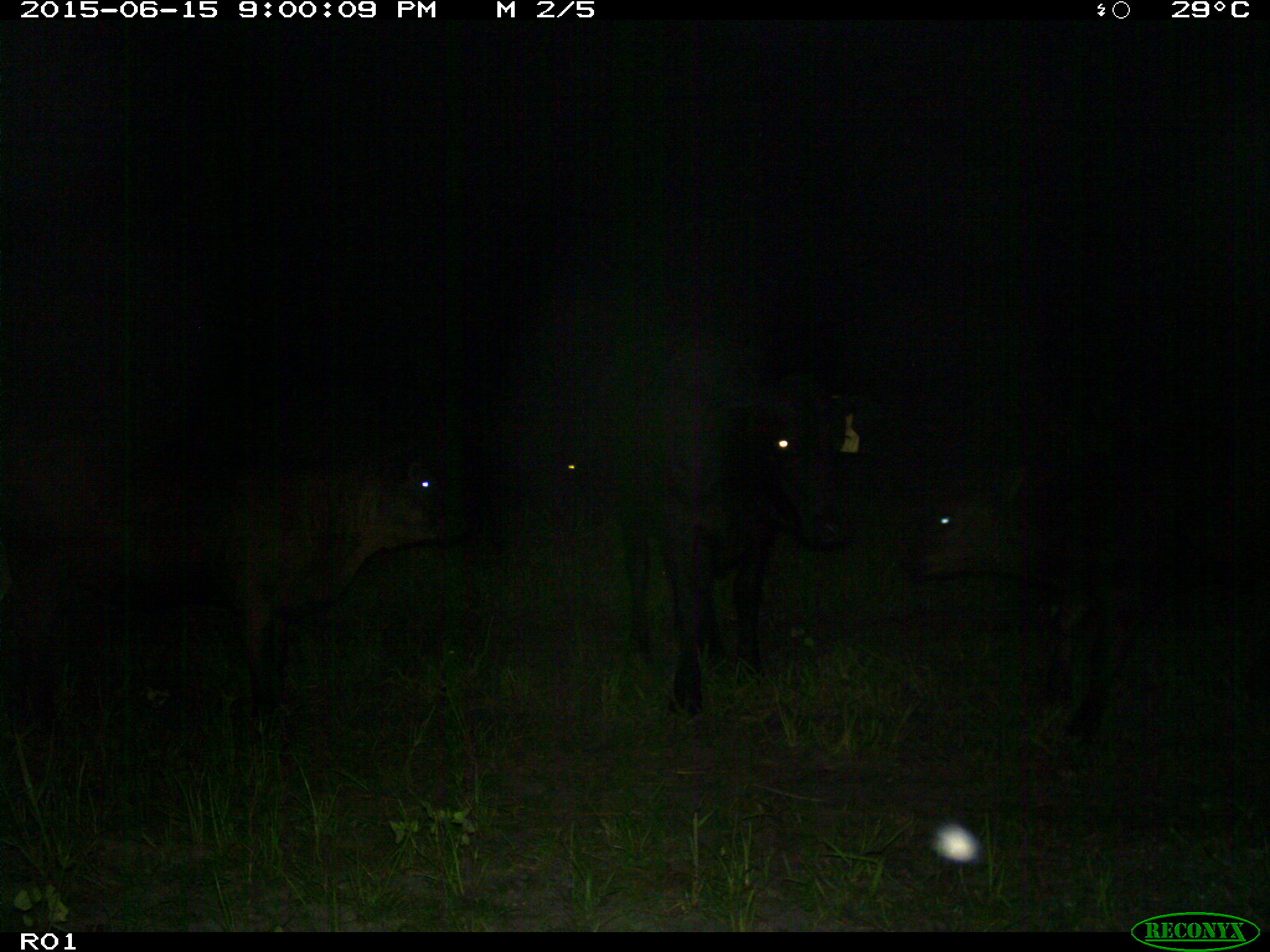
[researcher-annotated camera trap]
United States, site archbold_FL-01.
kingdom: Animalia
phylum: Chordata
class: Mammalia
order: Artiodactyla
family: Bovidae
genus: Bos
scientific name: Bos taurus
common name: domestic cow